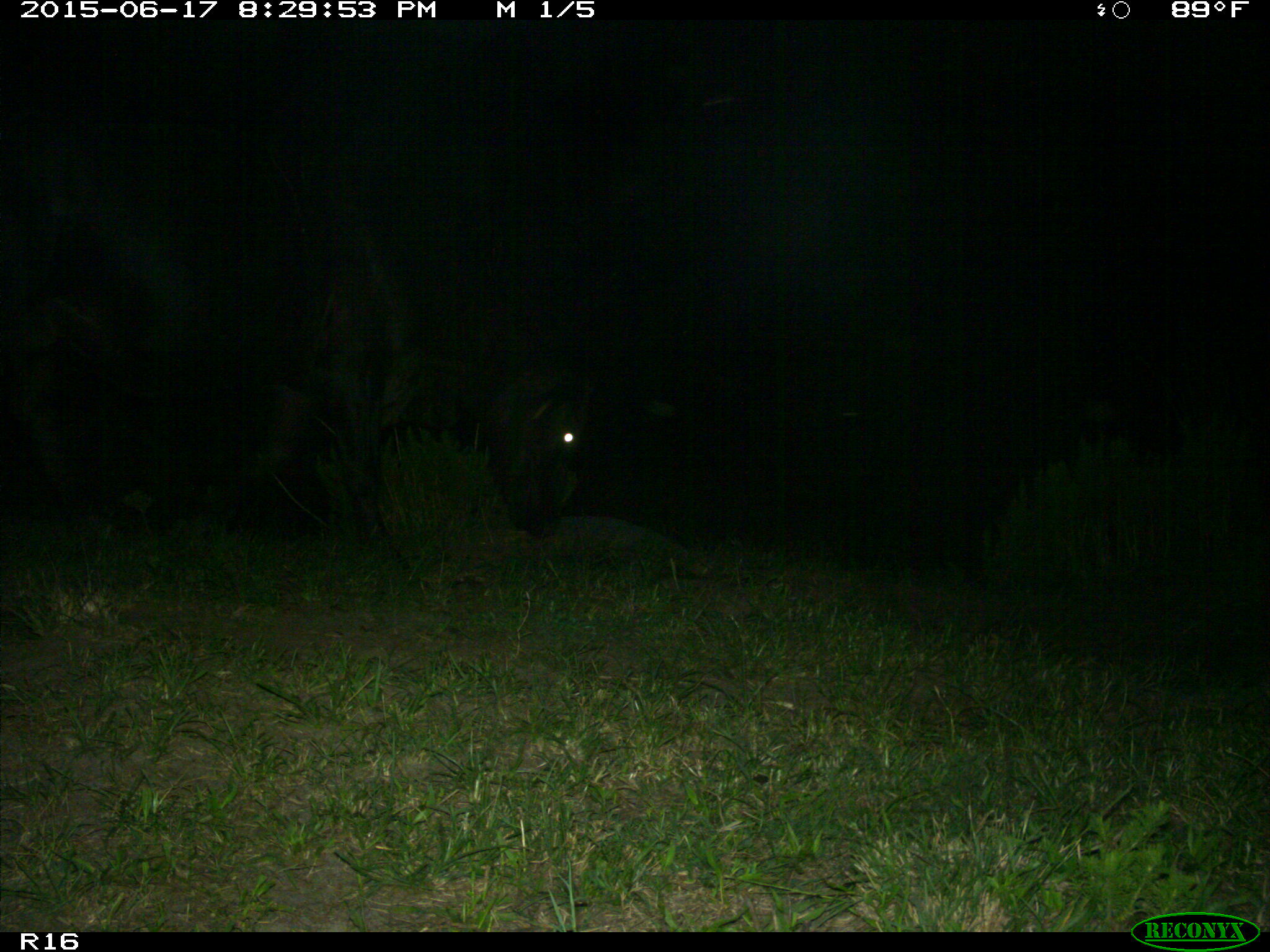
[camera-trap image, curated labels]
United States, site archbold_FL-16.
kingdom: Animalia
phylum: Chordata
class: Mammalia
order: Artiodactyla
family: Bovidae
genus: Bos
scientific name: Bos taurus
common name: domestic cow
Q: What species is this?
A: Bos taurus (domestic cow).